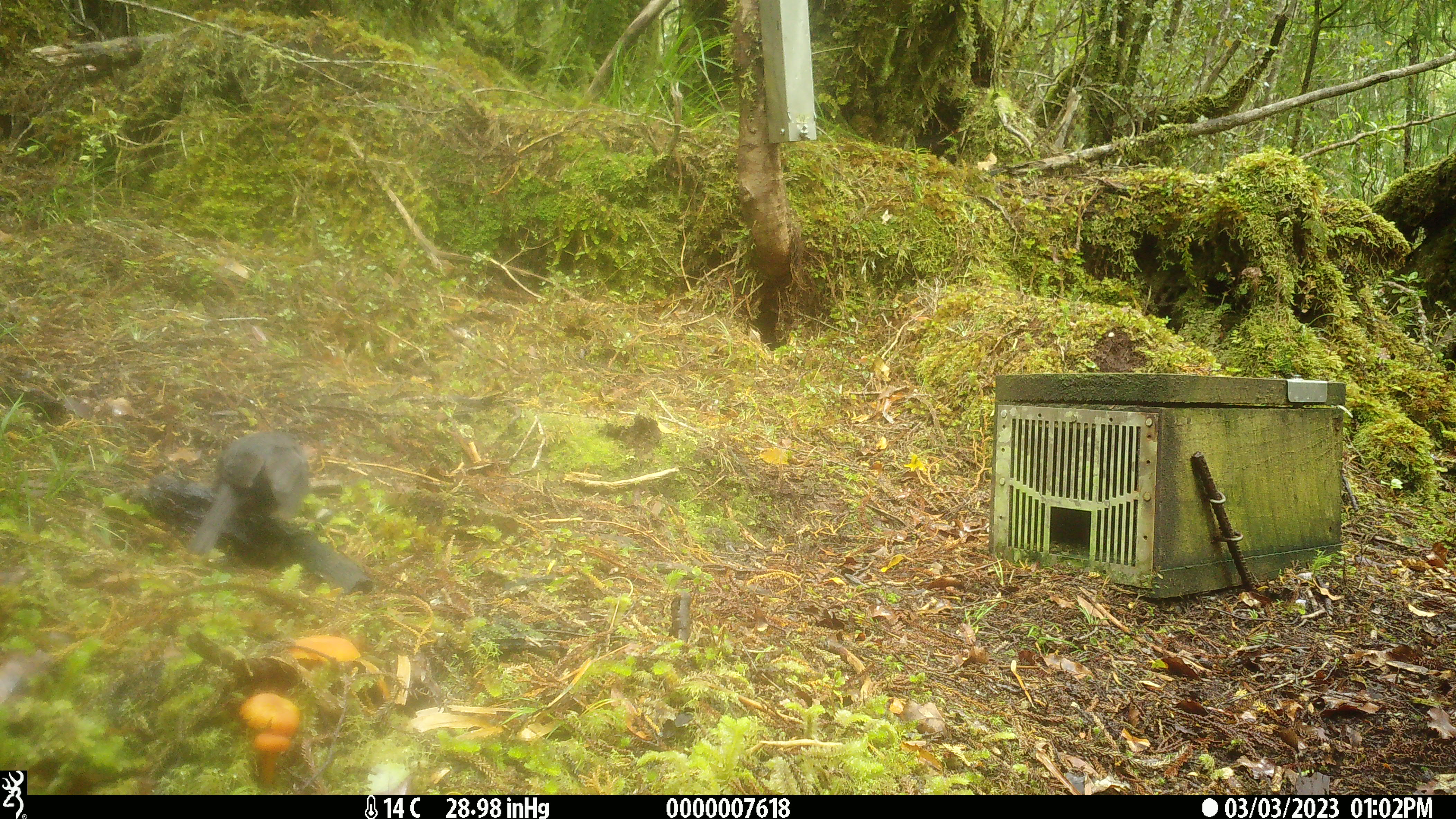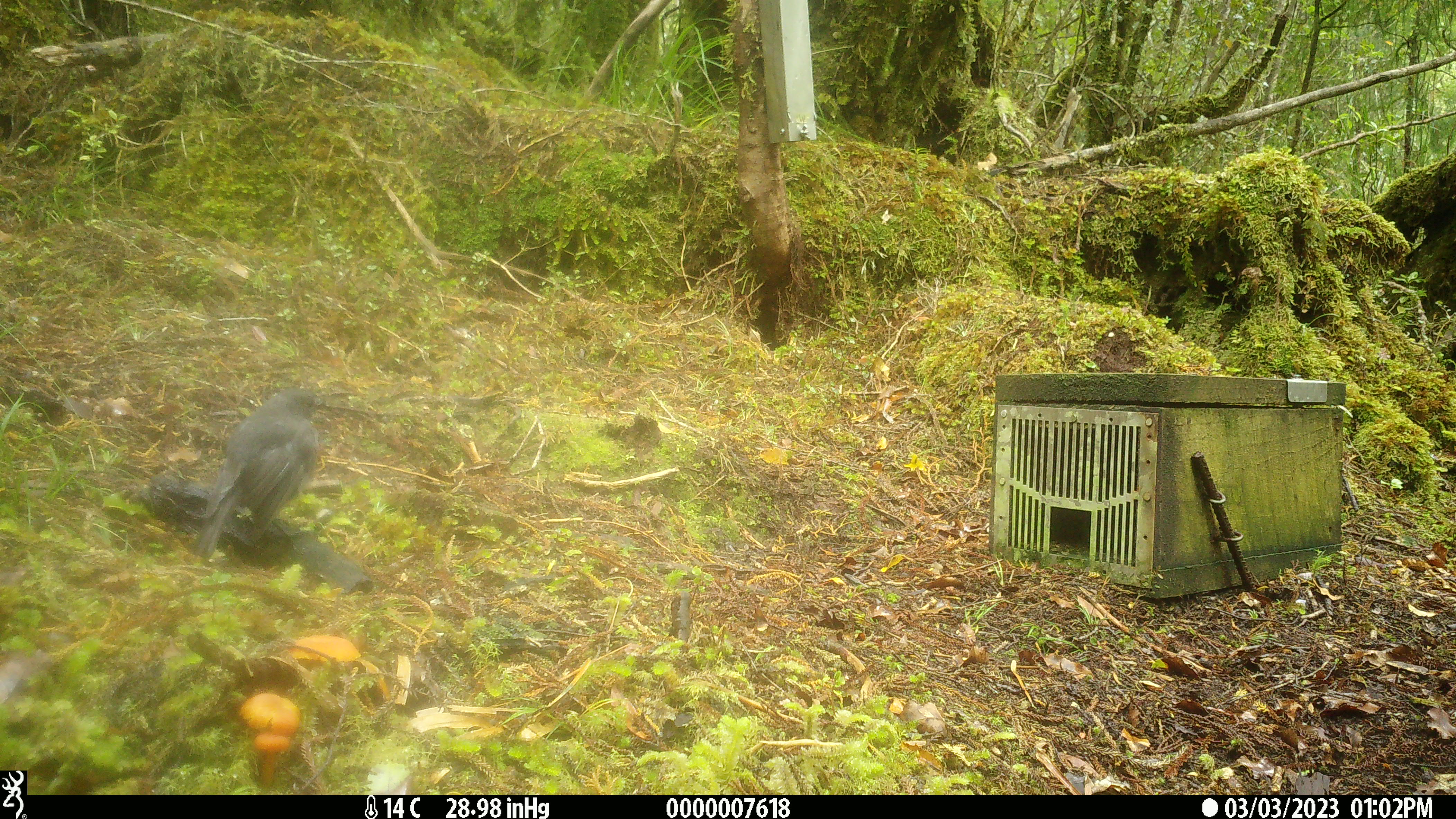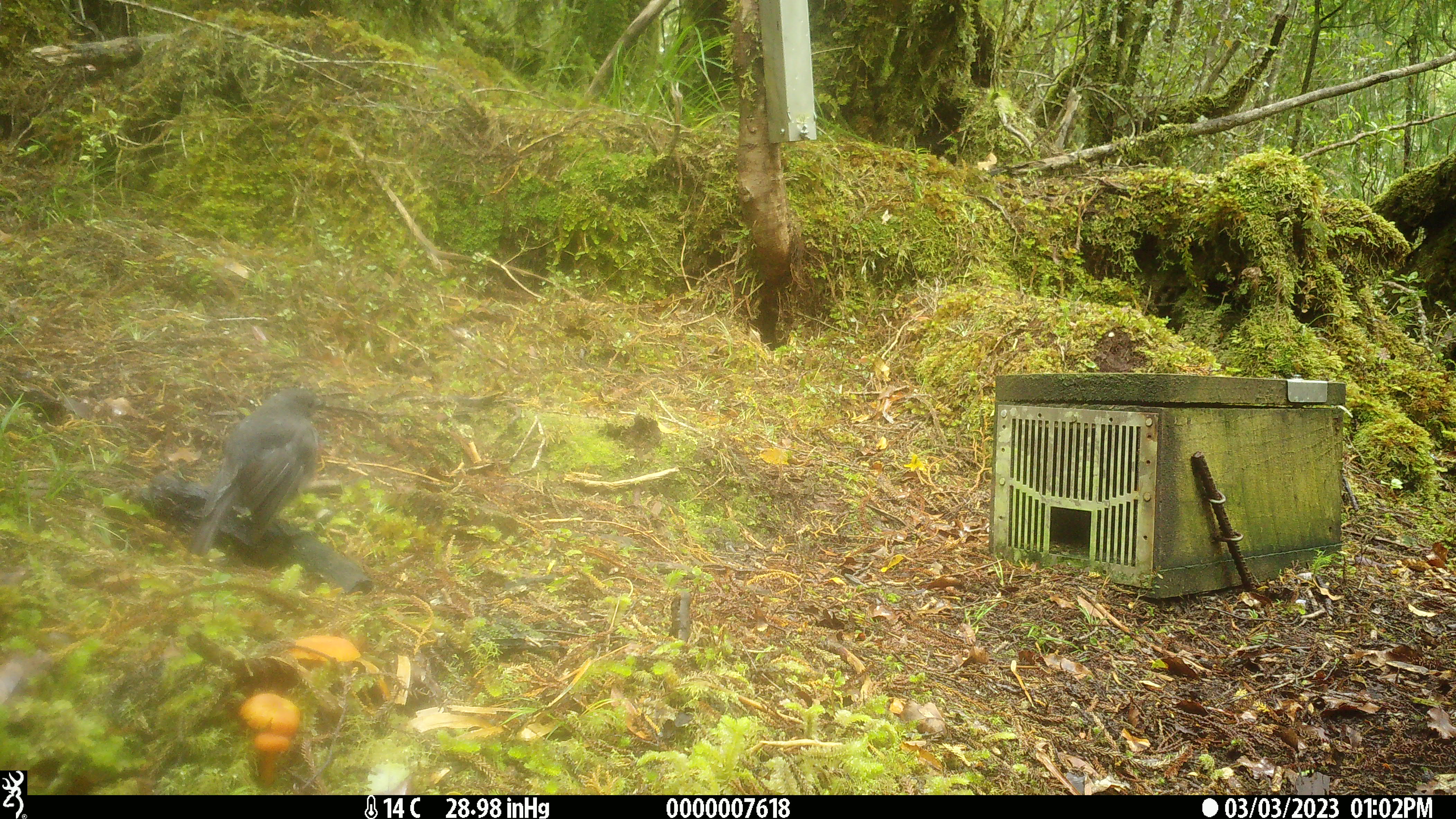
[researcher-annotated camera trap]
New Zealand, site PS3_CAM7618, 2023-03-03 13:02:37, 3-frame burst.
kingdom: Animalia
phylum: Chordata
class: Aves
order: Passeriformes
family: Petroicidae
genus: Petroica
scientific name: Petroica australis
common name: new zealand robin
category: robin